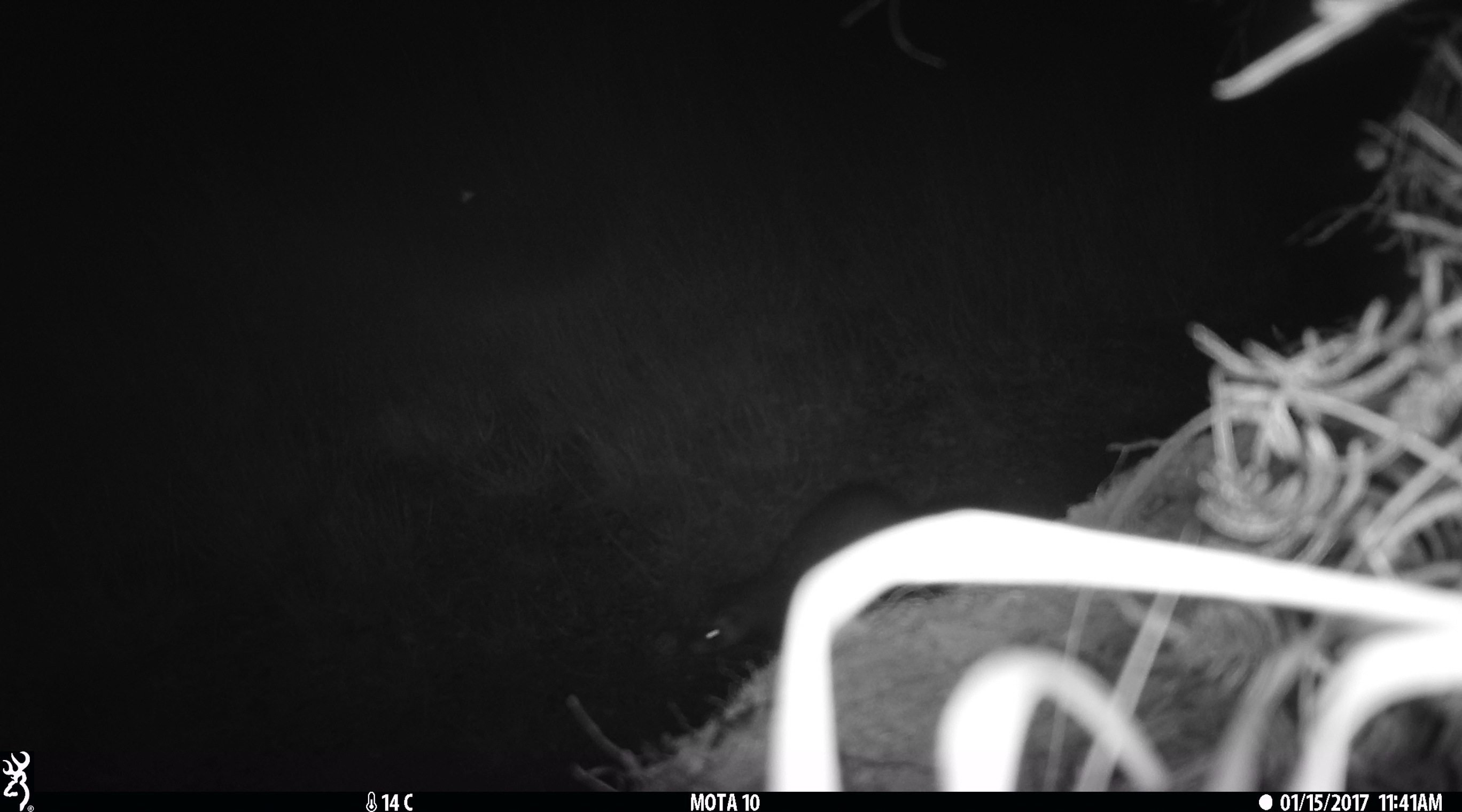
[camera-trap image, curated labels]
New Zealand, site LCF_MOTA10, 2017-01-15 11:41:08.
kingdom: Animalia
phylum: Chordata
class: Mammalia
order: Carnivora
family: Mustelidae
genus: Mustela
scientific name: Mustela furo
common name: ferret